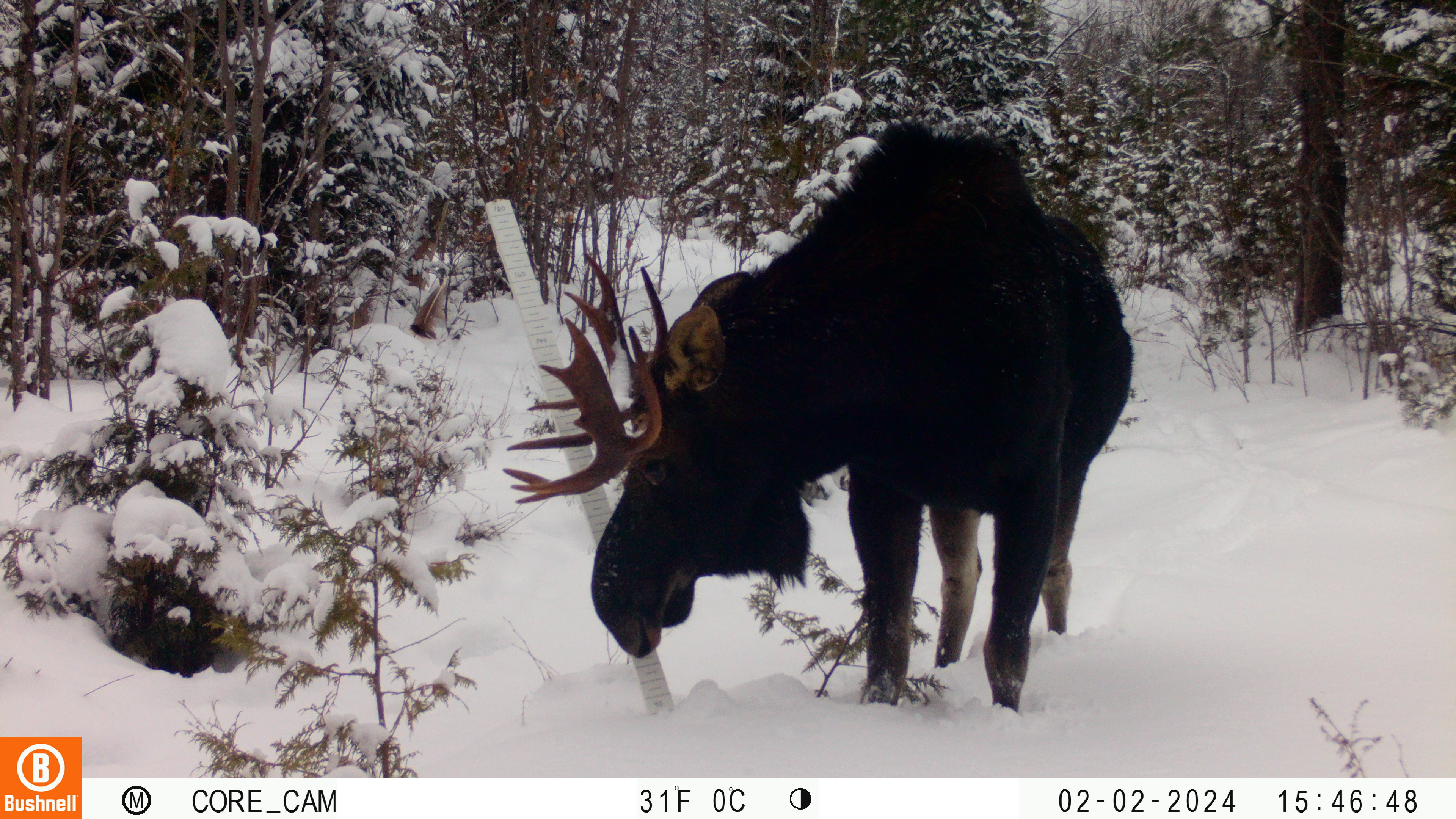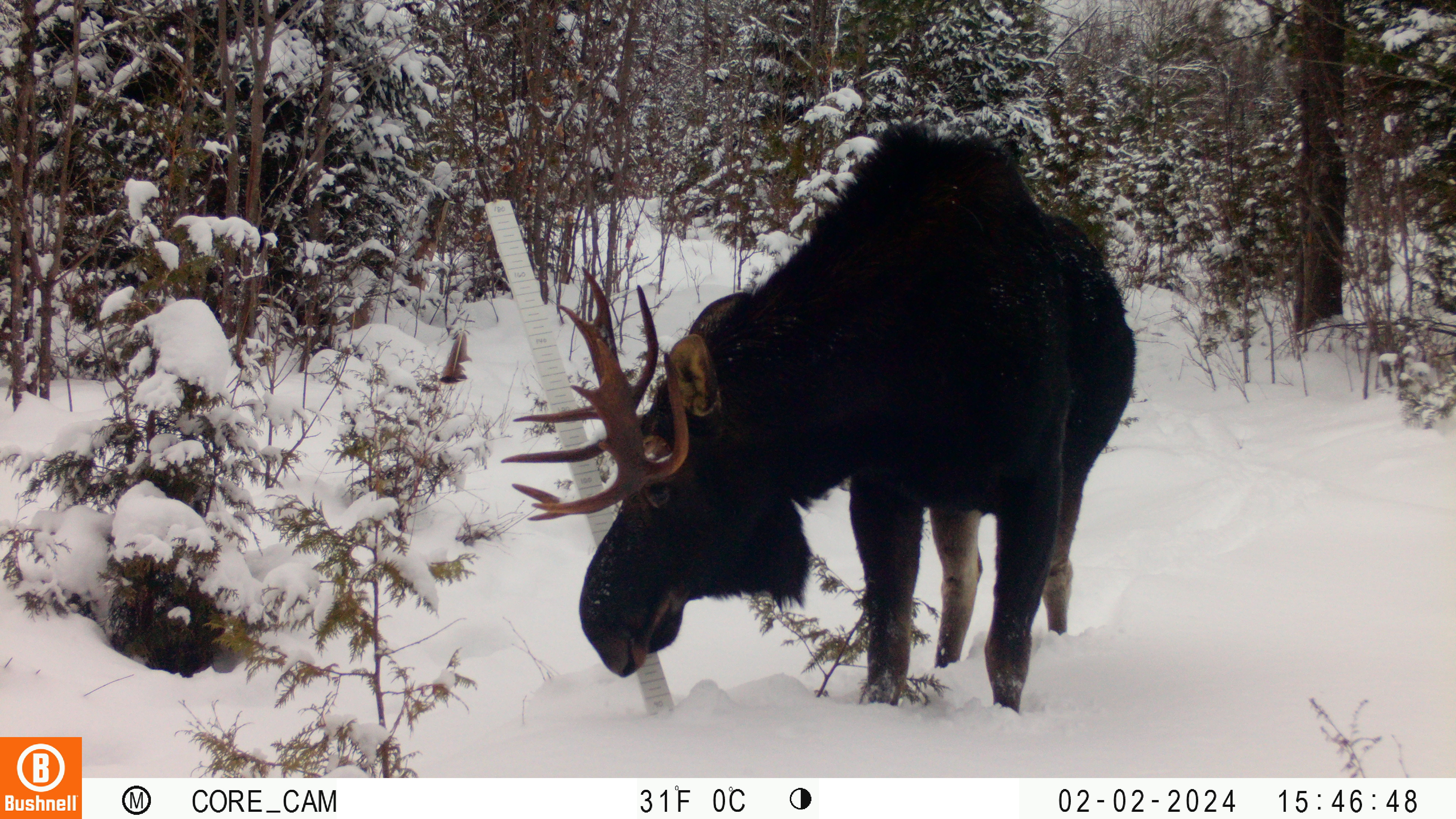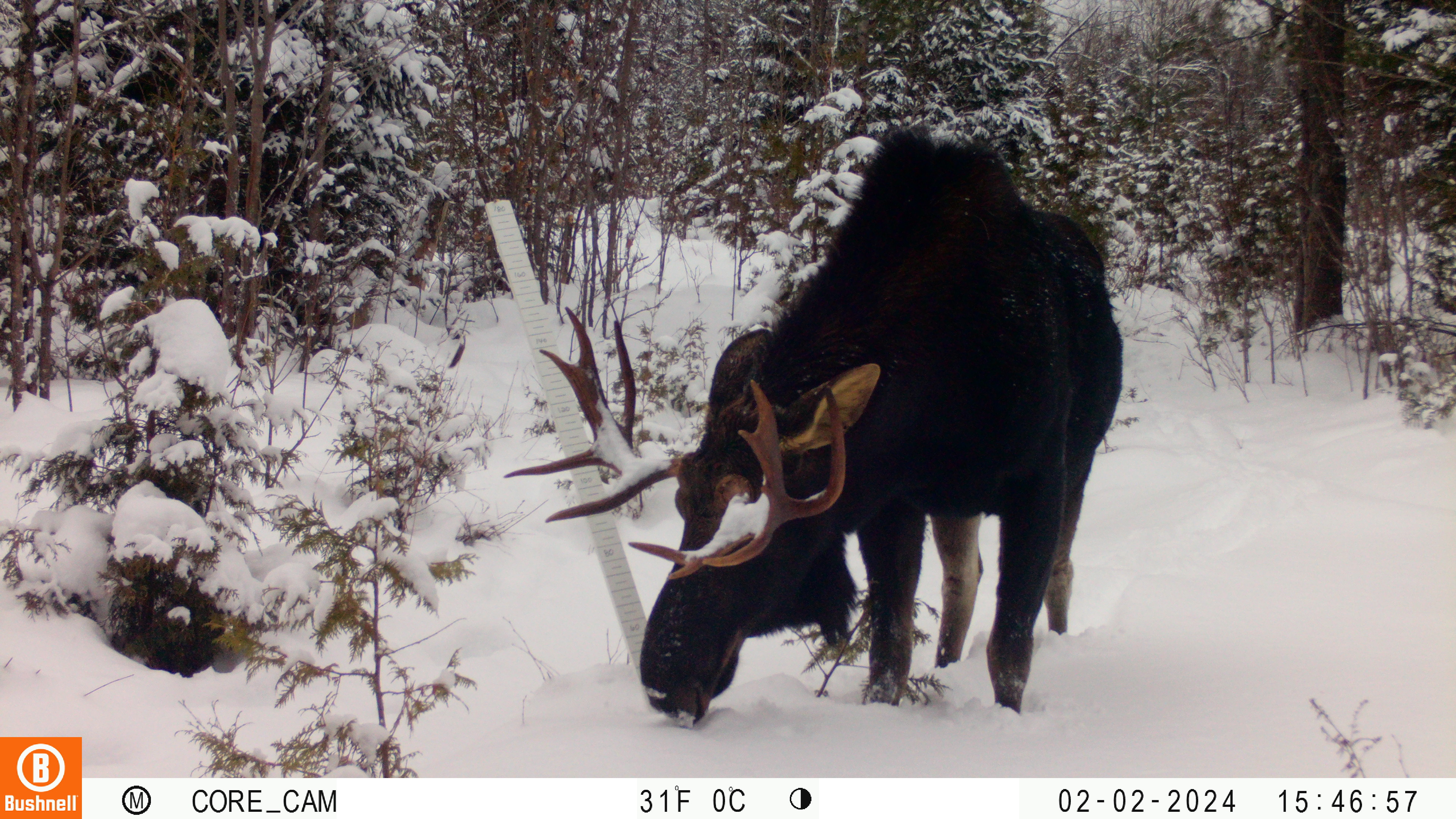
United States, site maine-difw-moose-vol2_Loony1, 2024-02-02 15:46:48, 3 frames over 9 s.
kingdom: Animalia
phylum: Chordata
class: Mammalia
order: Artiodactyla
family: Cervidae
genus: Alces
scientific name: Alces alces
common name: moose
Moose (Alces alces).